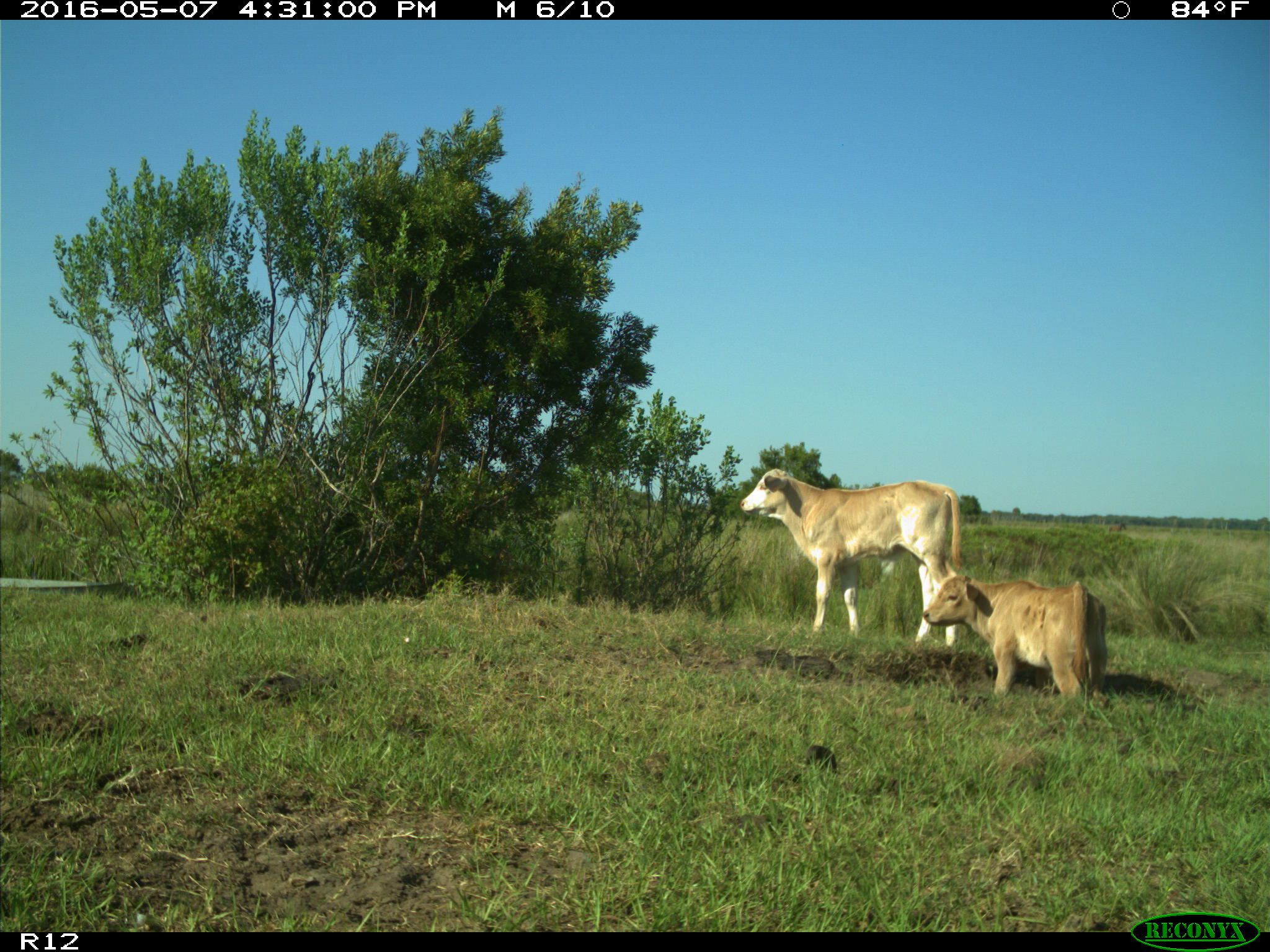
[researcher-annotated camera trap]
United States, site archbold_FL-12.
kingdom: Animalia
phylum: Chordata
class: Mammalia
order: Artiodactyla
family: Bovidae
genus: Bos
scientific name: Bos taurus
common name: domestic cow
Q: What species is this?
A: Bos taurus (domestic cow).